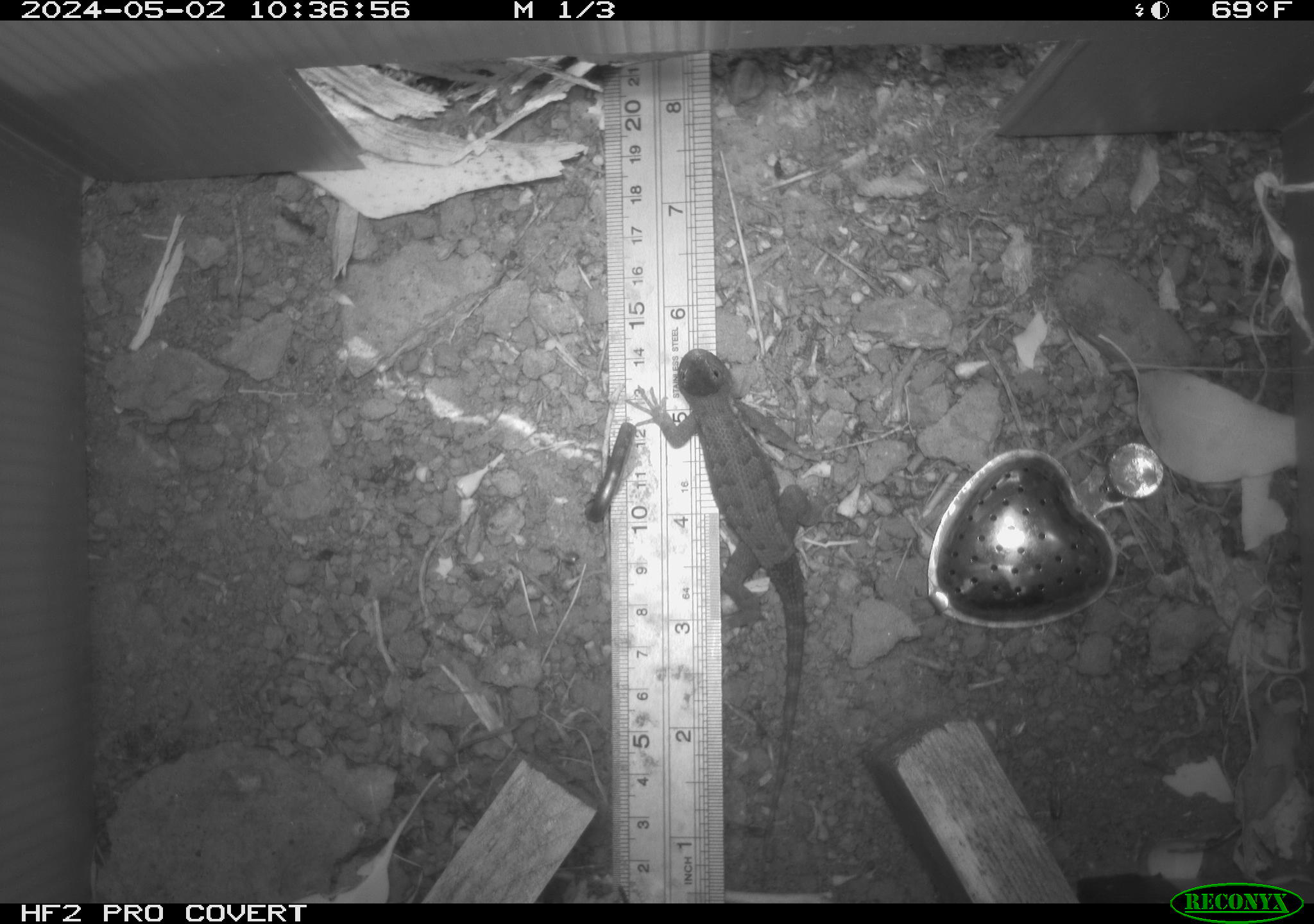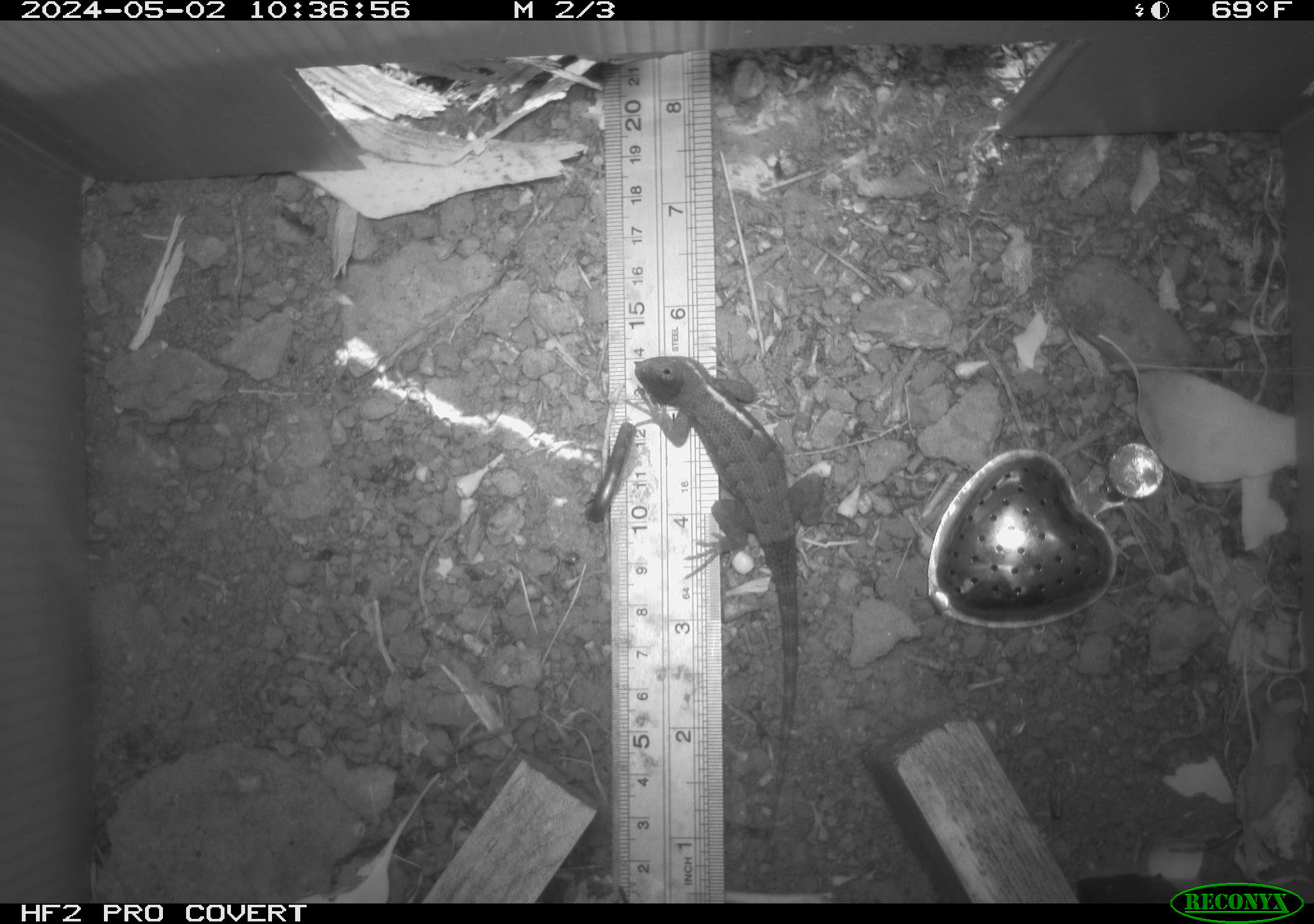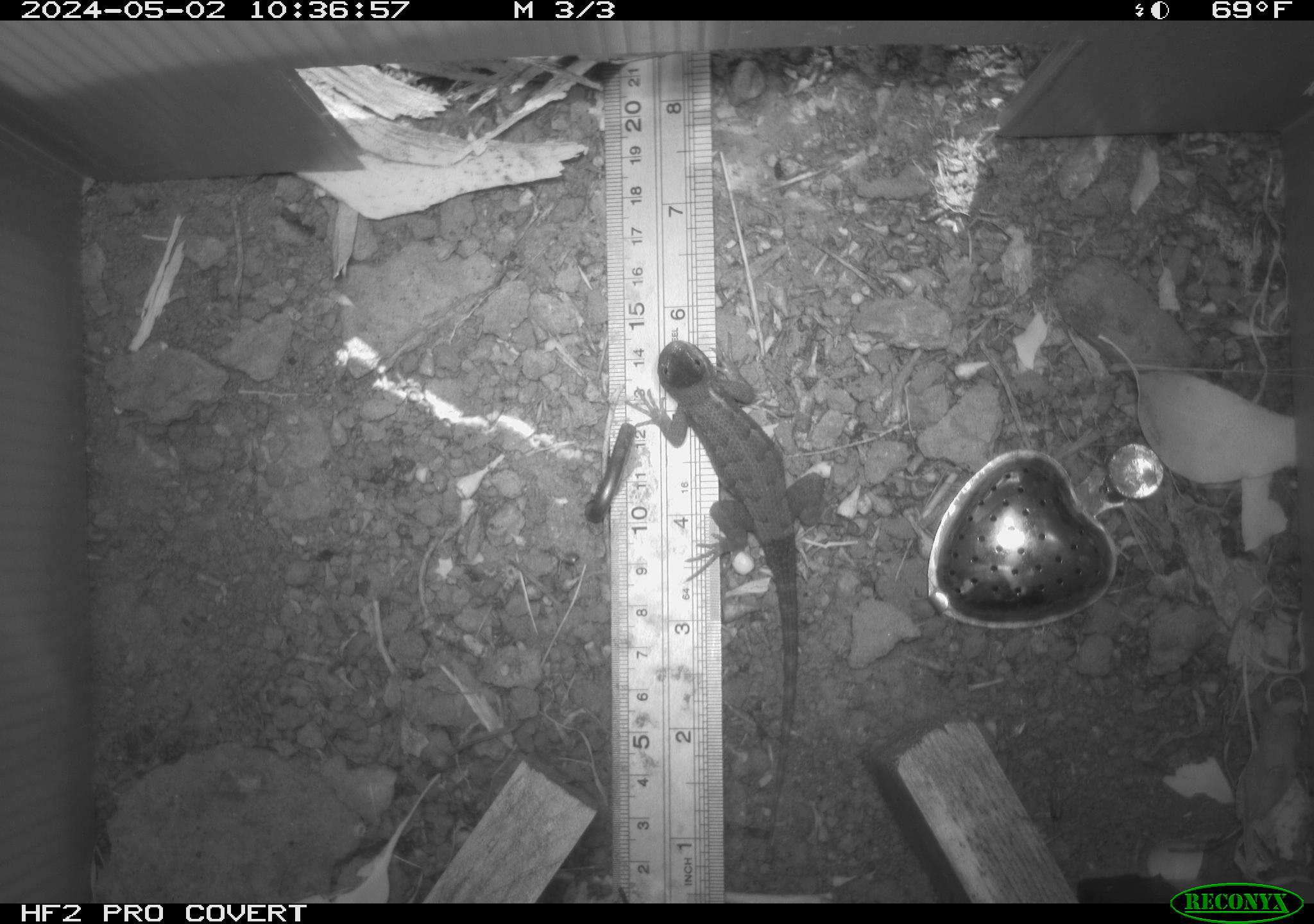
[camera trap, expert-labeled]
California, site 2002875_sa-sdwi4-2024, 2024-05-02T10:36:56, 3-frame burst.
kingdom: Animalia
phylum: Chordata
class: Reptilia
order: Squamata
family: Phrynosomatidae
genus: Sceloporus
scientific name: Sceloporus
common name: spiny lizards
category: sceloporus species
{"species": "sceloporus species (spiny lizards) (Sceloporus)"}